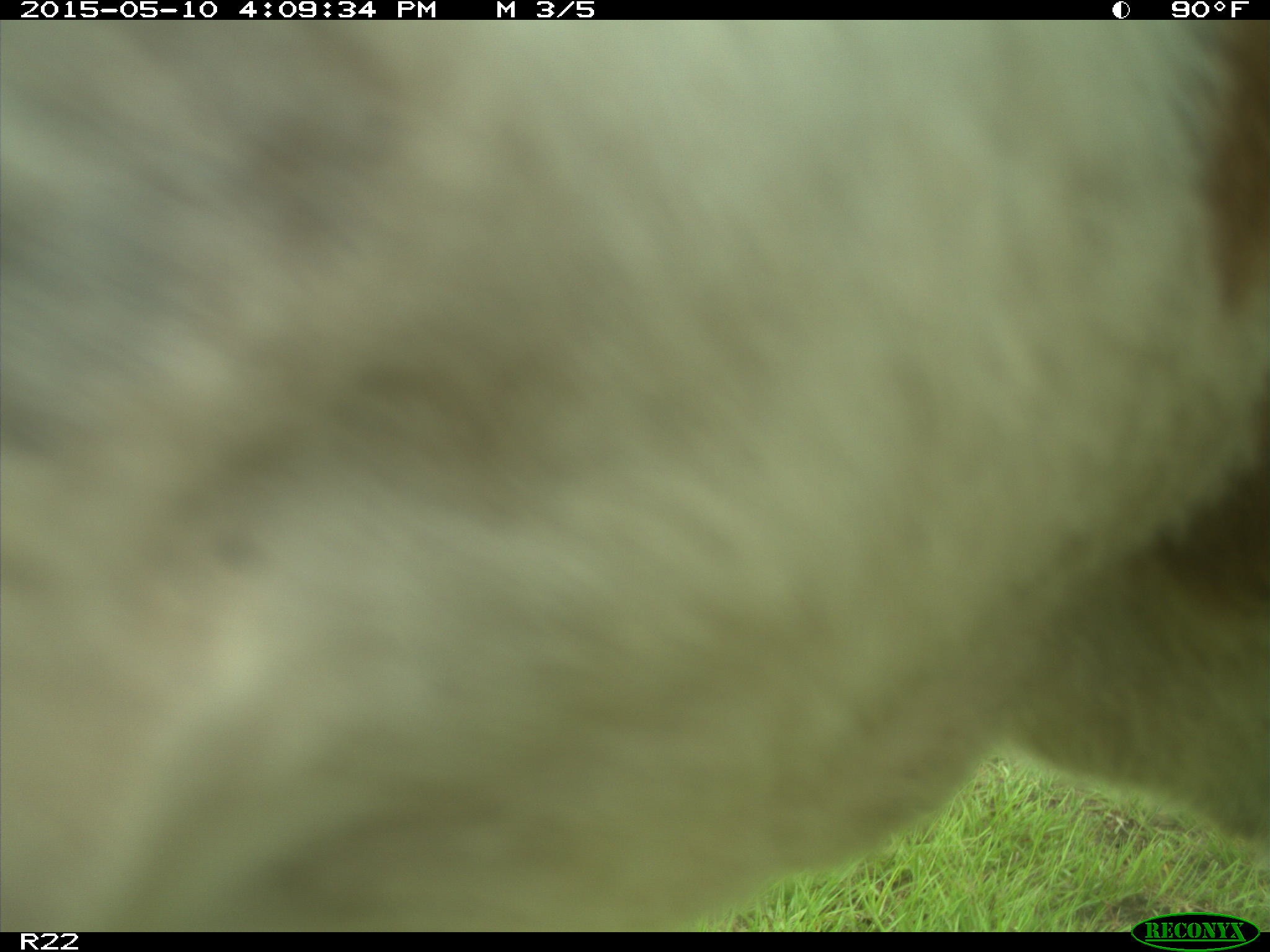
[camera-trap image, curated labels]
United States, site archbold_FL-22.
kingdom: Animalia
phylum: Chordata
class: Mammalia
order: Artiodactyla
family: Bovidae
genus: Bos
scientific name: Bos taurus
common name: domestic cow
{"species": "Bos taurus (domestic cow)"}